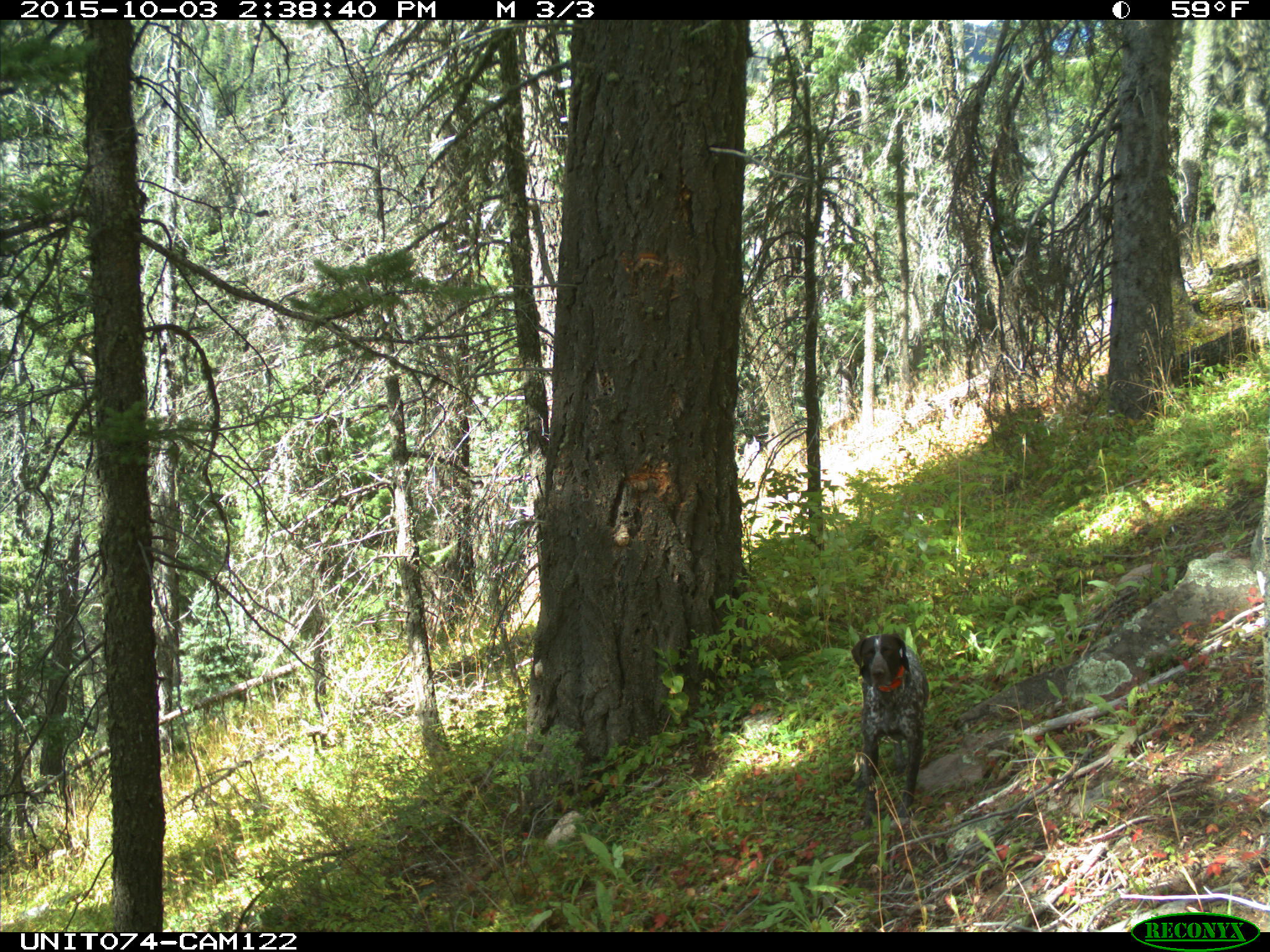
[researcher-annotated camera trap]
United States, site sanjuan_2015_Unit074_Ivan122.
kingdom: Animalia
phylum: Chordata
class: Mammalia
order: Carnivora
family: Canidae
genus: Canis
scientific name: Canis familiaris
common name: domestic dog